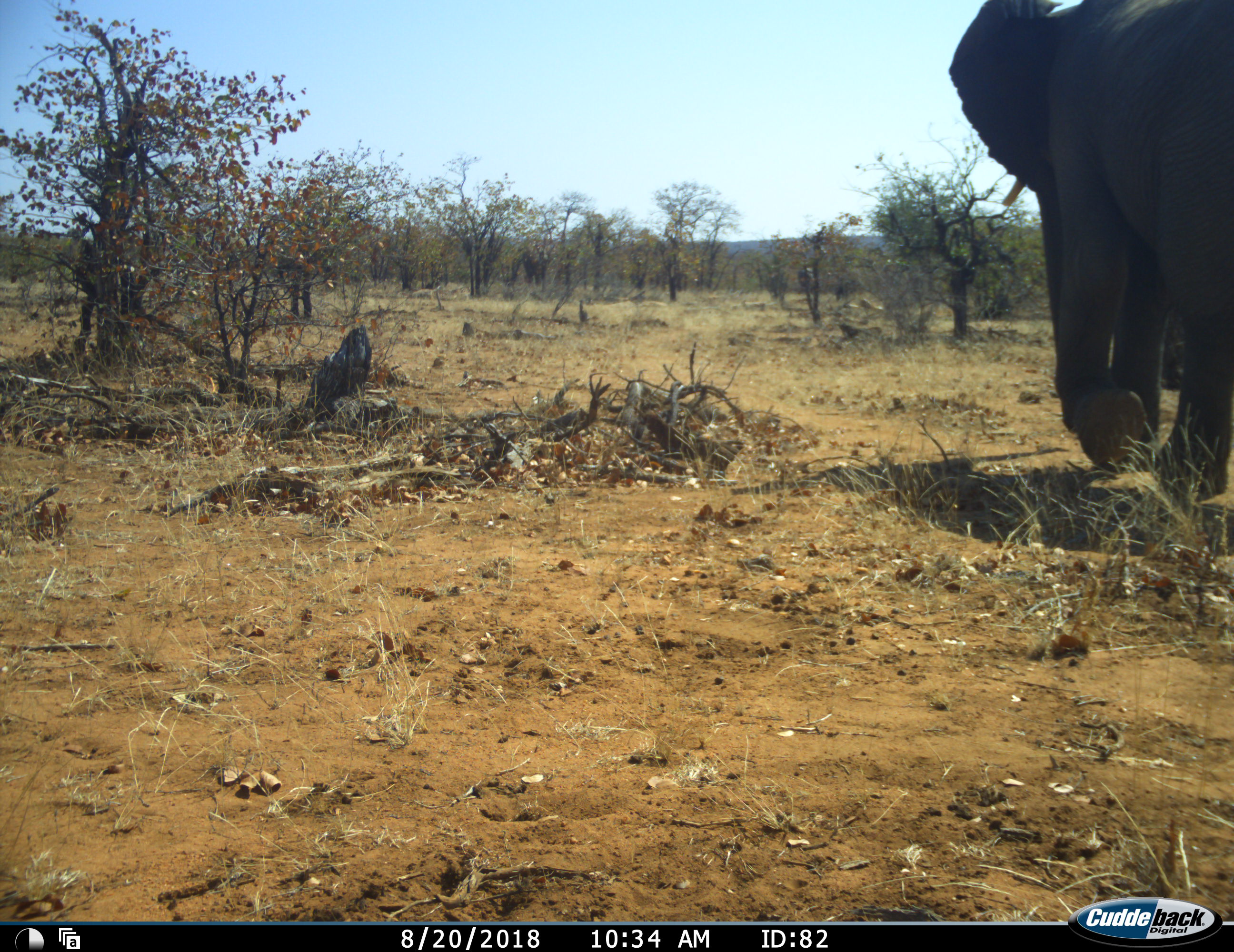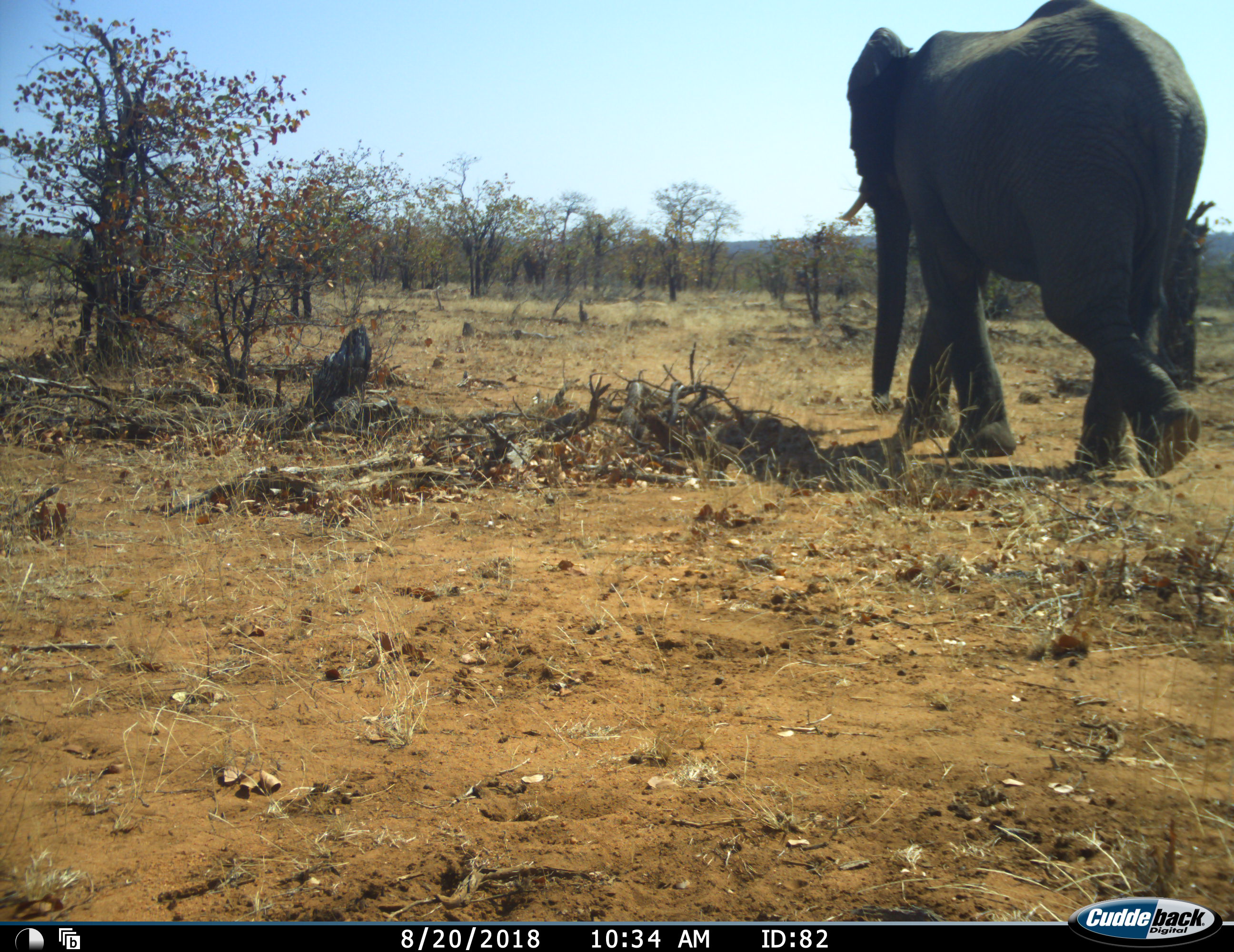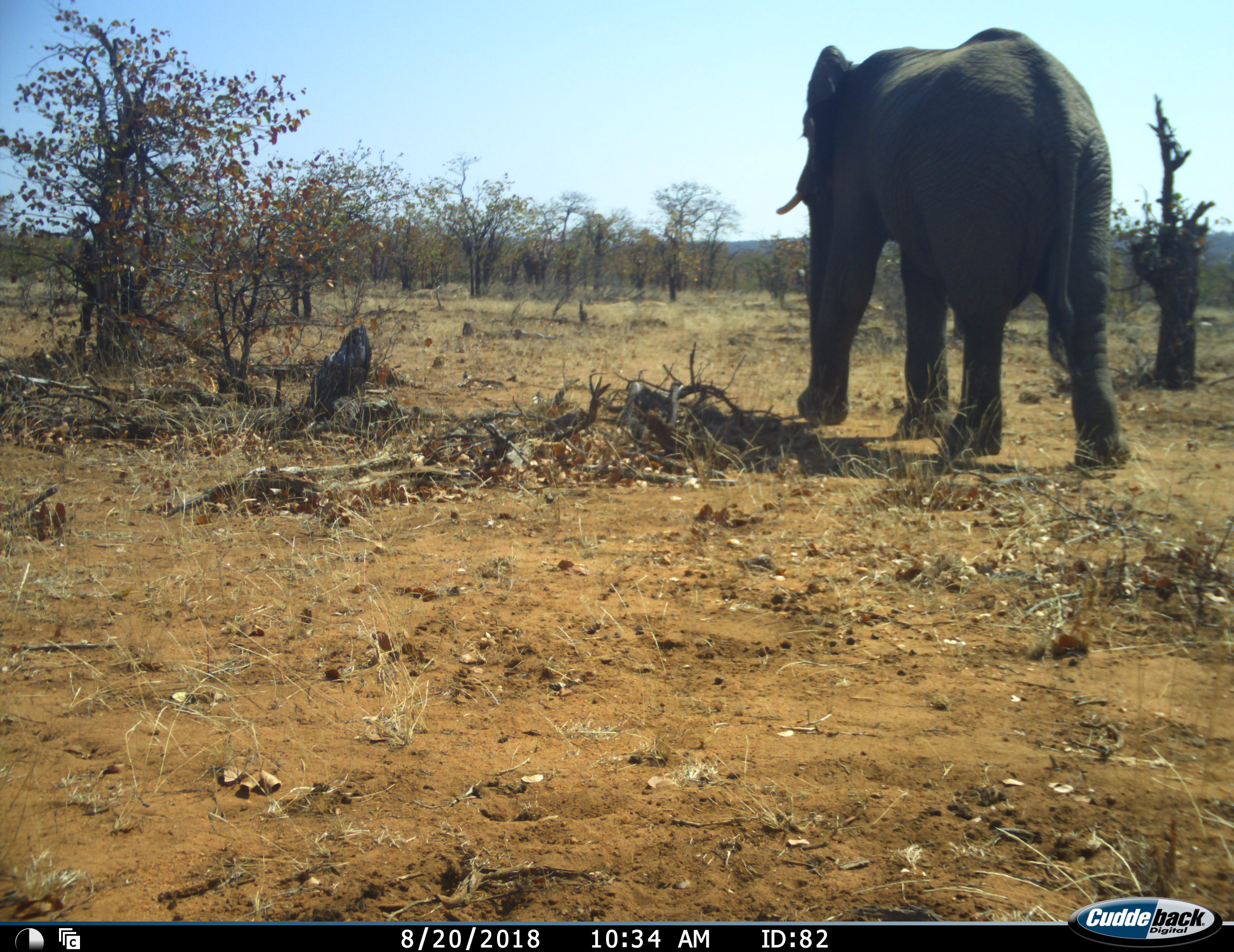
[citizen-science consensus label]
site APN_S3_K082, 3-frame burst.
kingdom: Animalia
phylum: Chordata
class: Mammalia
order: Proboscidea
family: Elephantidae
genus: Loxodonta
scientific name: Loxodonta africana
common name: african bush elephant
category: elephant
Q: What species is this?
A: Elephant (african bush elephant) (Loxodonta africana).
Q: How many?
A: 1.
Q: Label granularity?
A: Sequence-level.